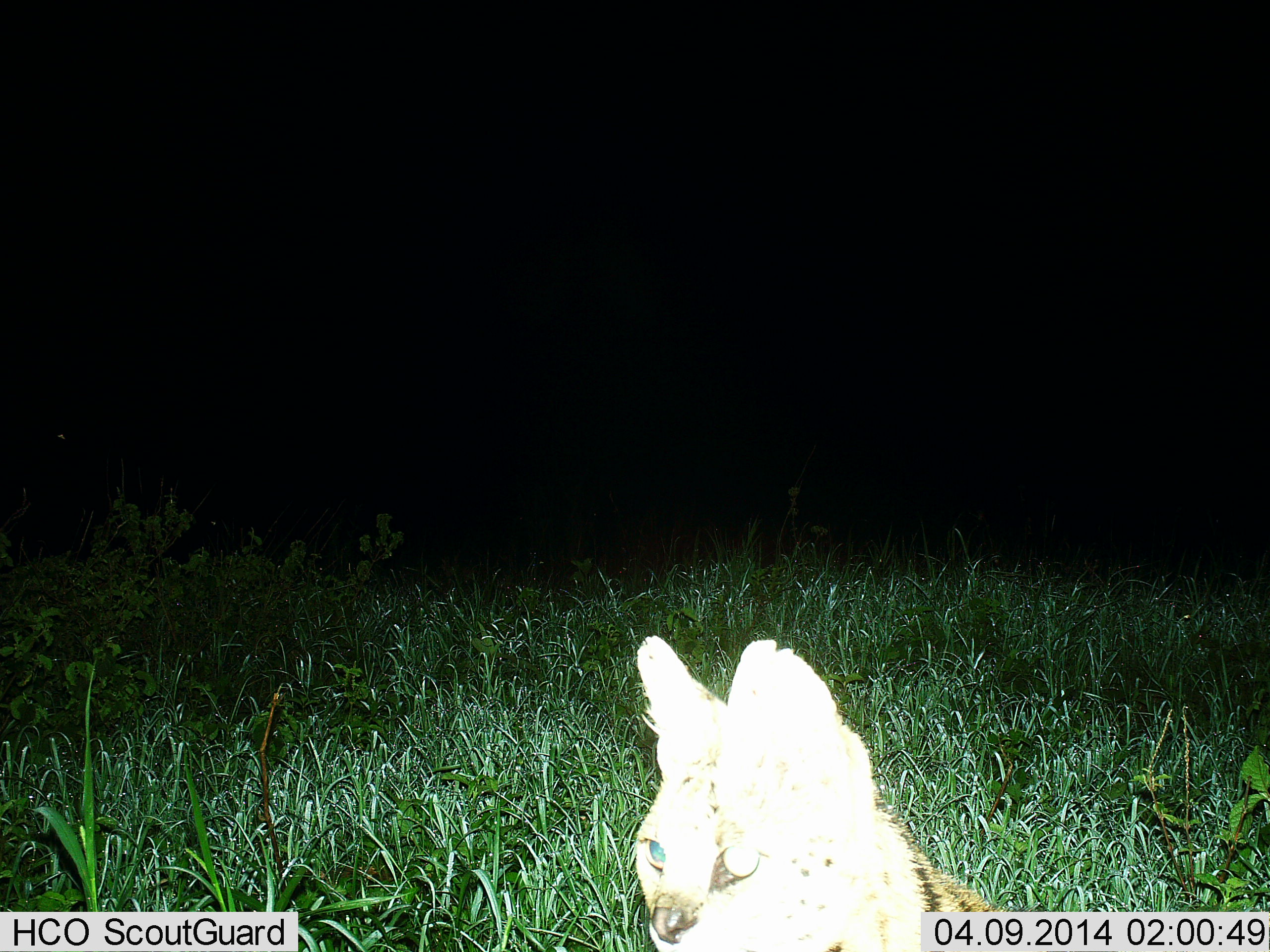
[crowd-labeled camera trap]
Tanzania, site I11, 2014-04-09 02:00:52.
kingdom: Animalia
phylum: Chordata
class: Mammalia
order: Carnivora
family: Felidae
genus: Leptailurus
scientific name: Leptailurus serval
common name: serval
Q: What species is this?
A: Serval (Leptailurus serval).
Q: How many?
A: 1.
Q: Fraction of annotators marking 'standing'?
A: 76%.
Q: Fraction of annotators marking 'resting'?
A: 21%.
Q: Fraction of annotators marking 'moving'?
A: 3%.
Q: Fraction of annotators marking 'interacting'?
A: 0%.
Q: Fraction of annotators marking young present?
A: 0%.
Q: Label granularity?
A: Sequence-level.